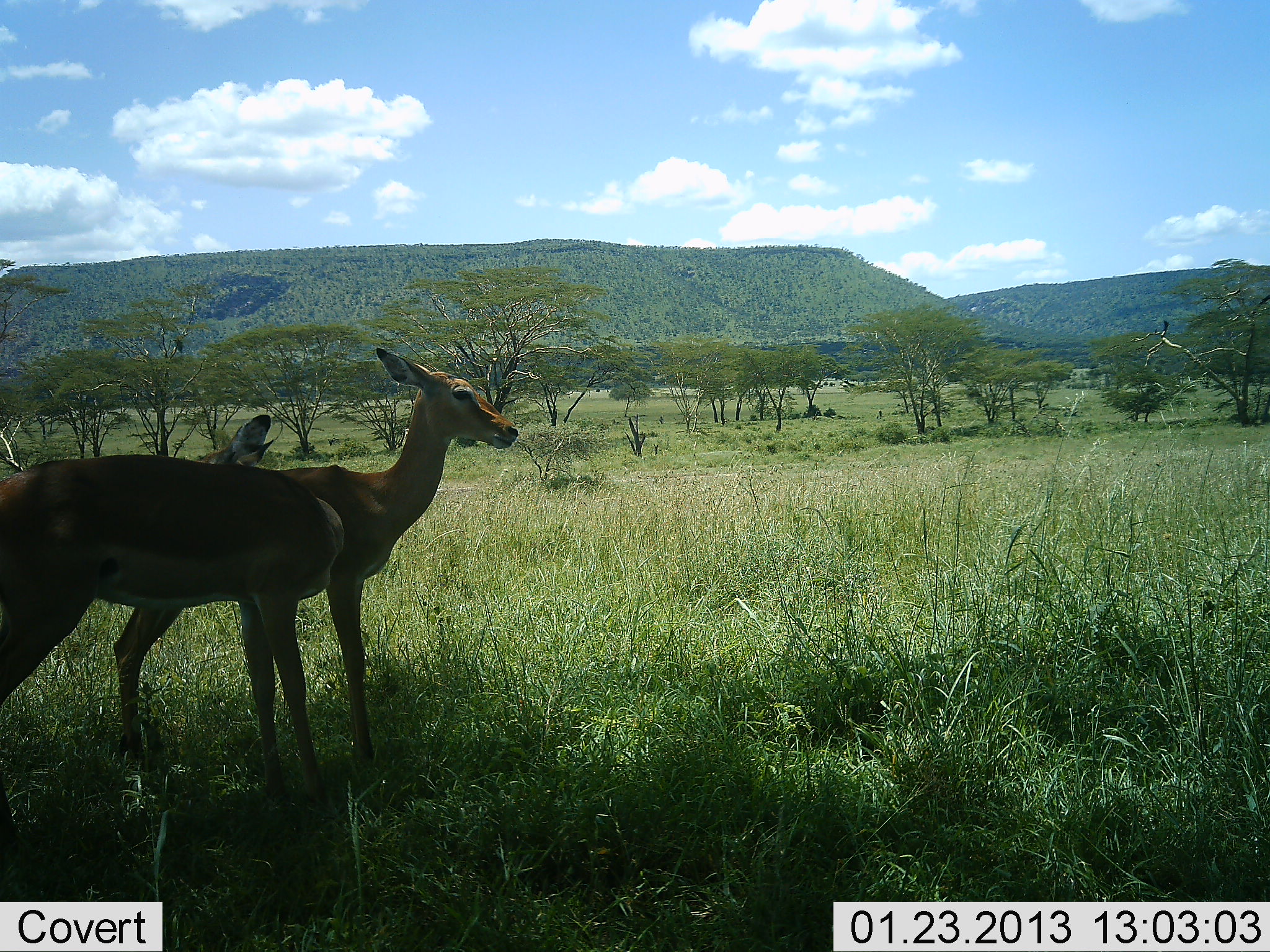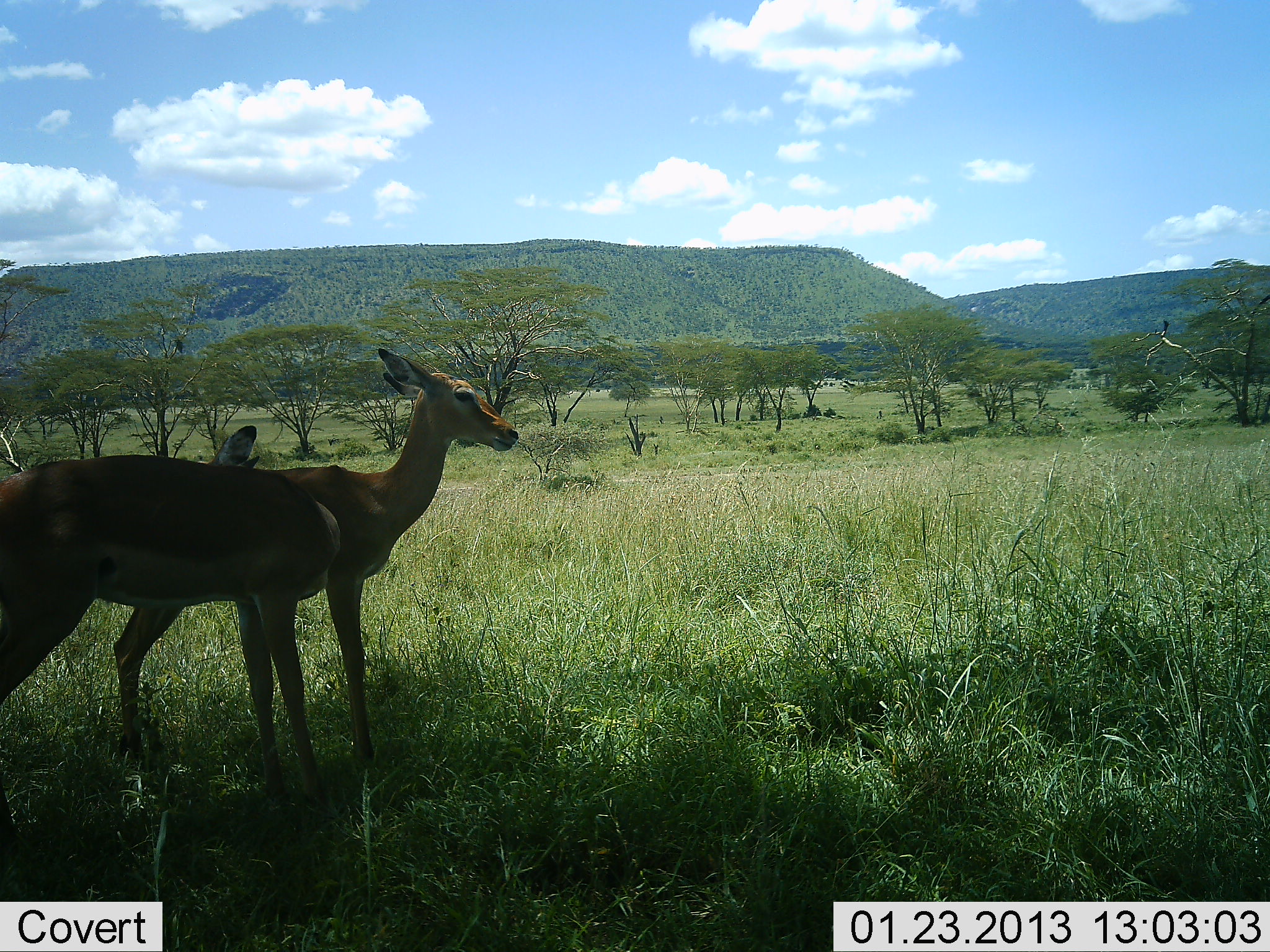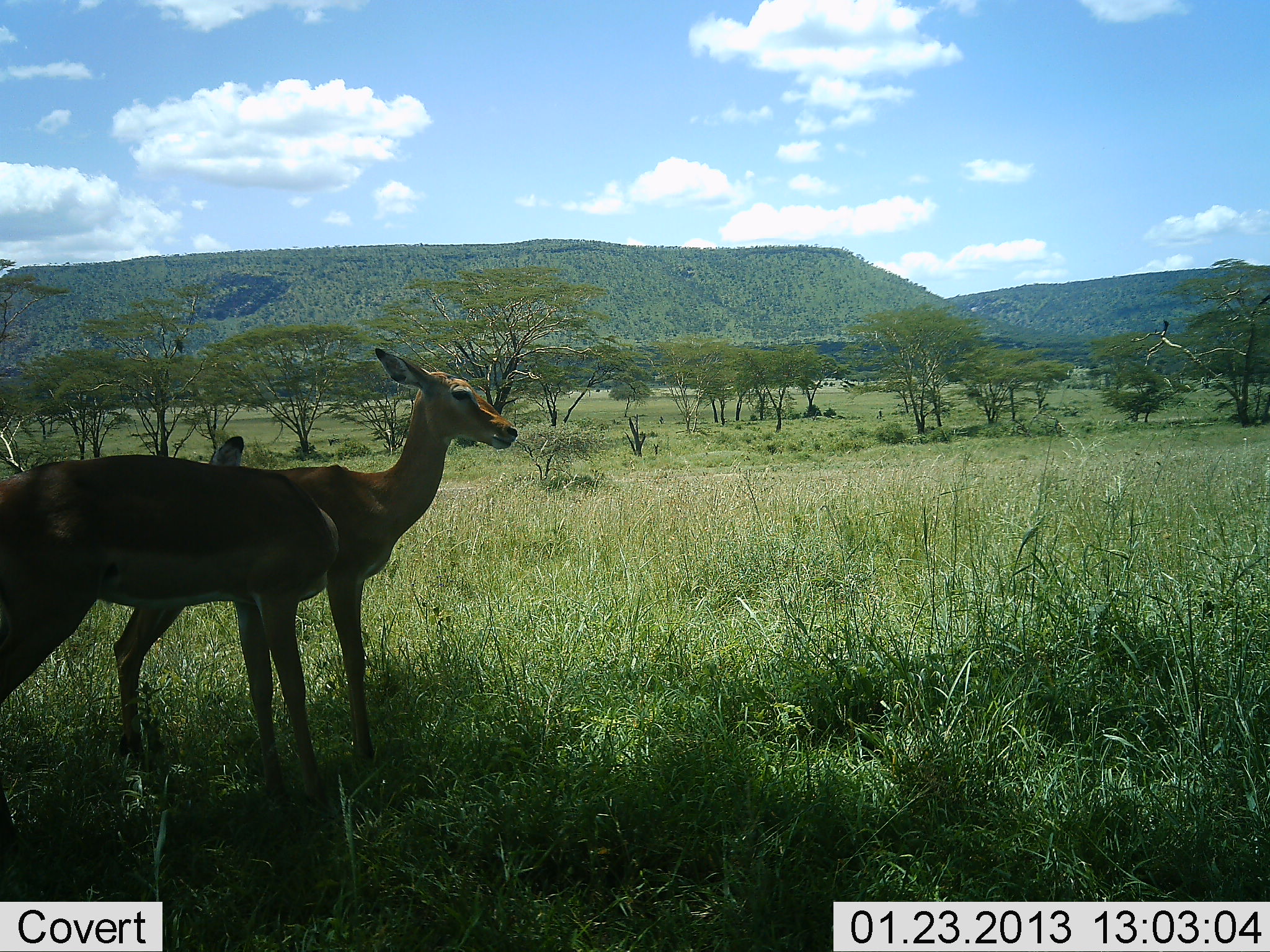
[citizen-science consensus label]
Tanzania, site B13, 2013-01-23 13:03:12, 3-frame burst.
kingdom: Animalia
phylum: Chordata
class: Mammalia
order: Artiodactyla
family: Bovidae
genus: Aepyceros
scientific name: Aepyceros melampus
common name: impala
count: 2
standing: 96%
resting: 4%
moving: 4%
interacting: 4%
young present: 4%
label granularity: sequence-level